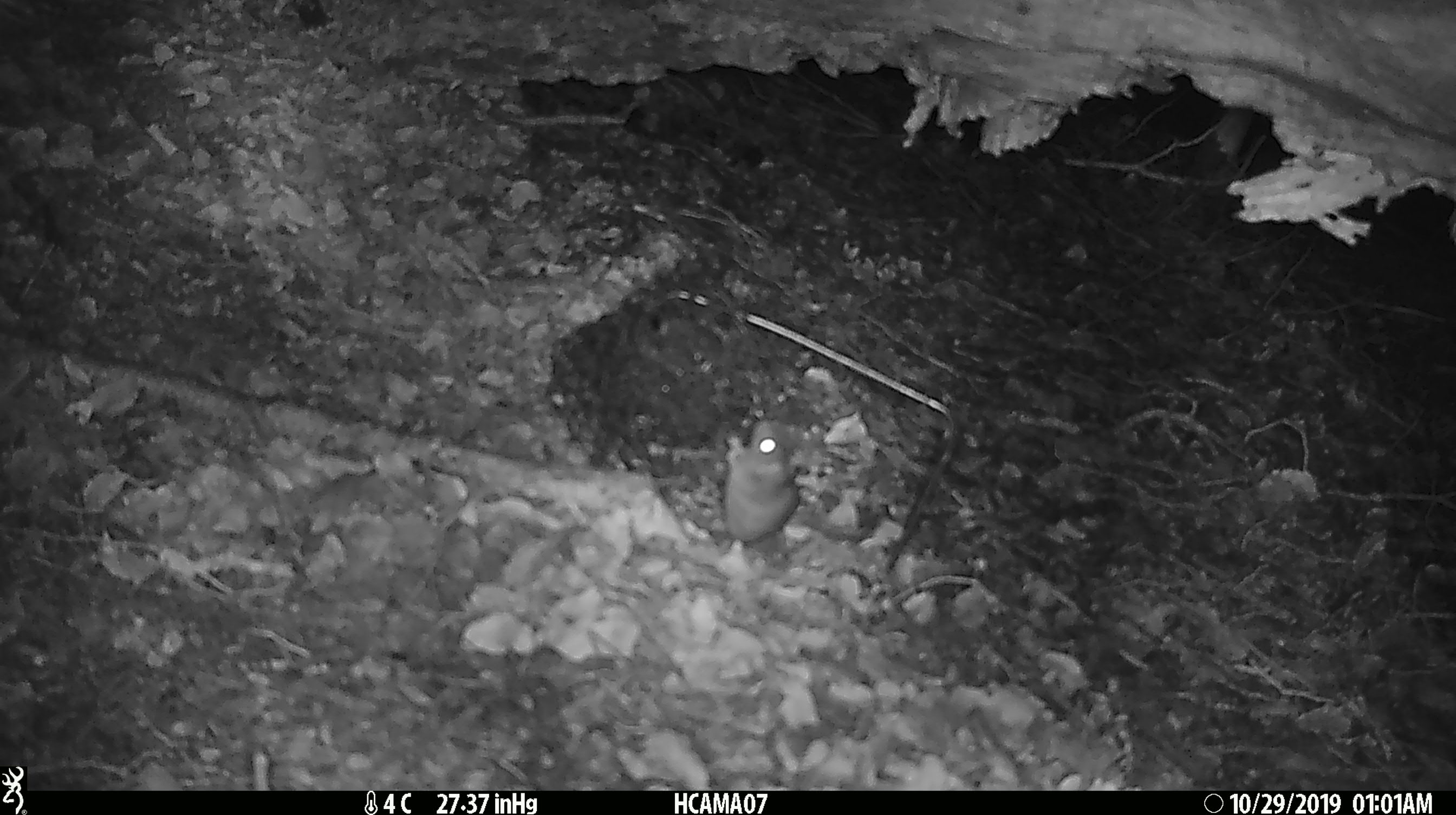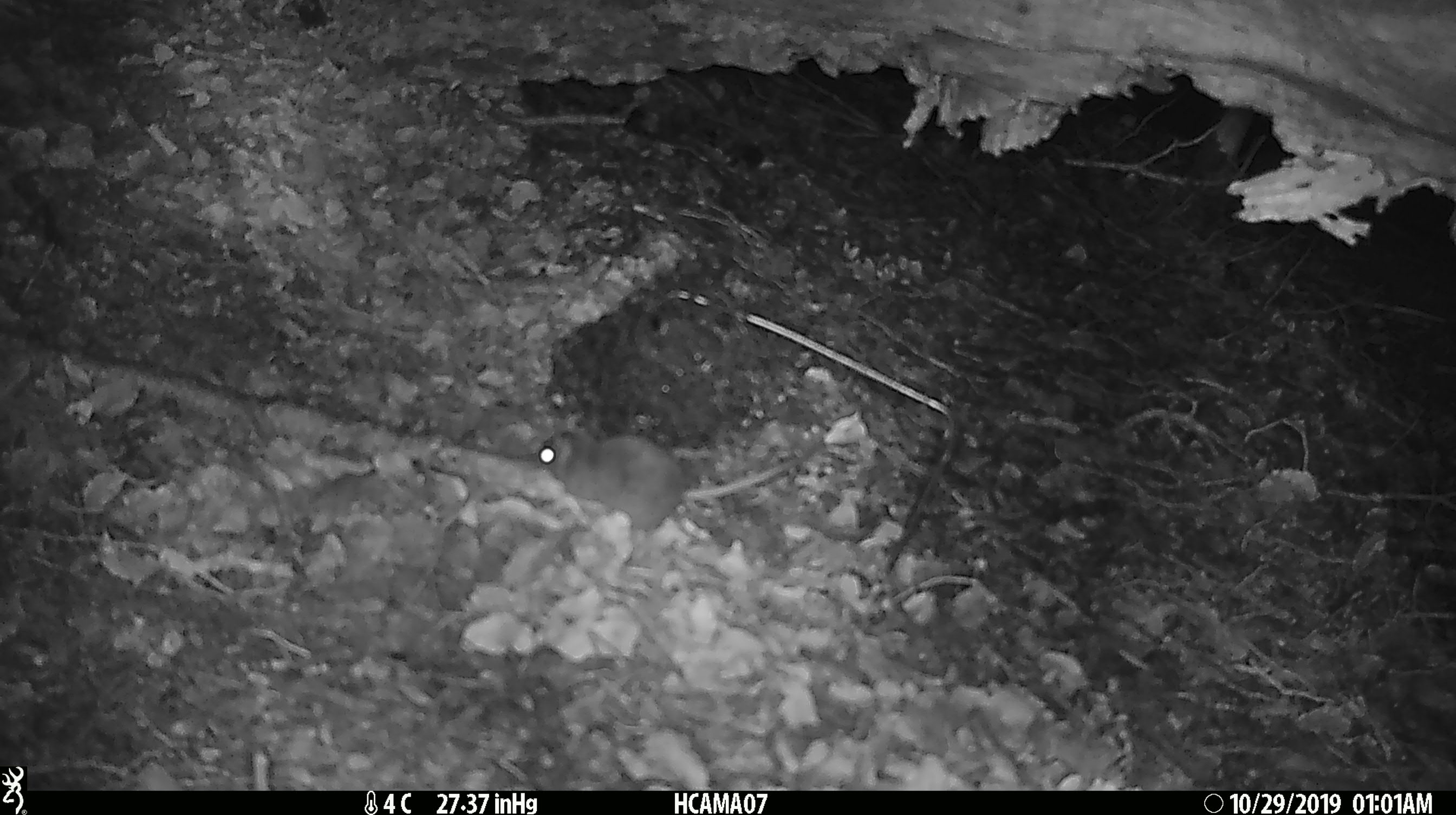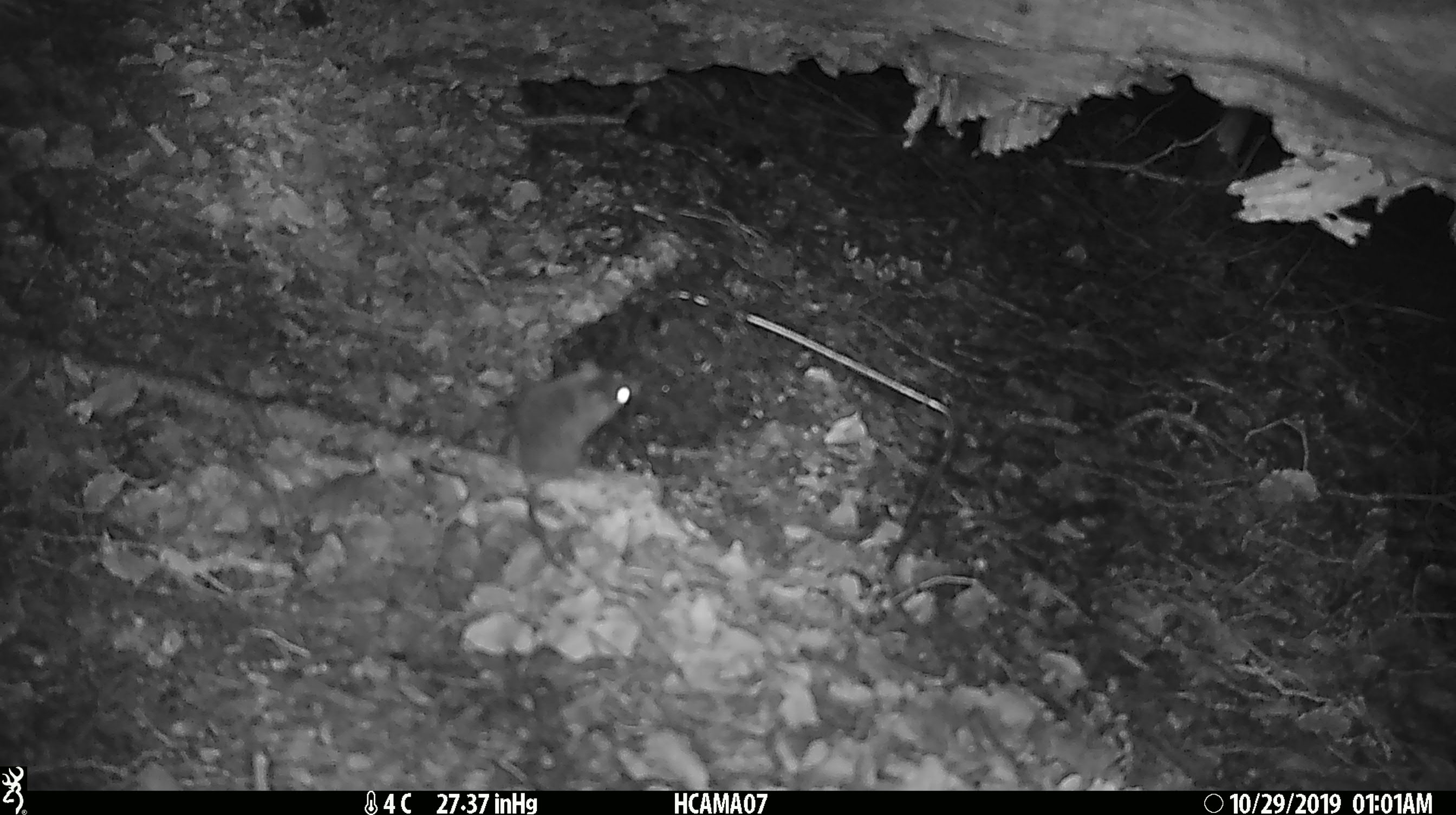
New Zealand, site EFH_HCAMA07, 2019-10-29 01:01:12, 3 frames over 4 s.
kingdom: Animalia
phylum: Chordata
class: Mammalia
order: Rodentia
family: Muridae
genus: Mus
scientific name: Mus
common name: mouse